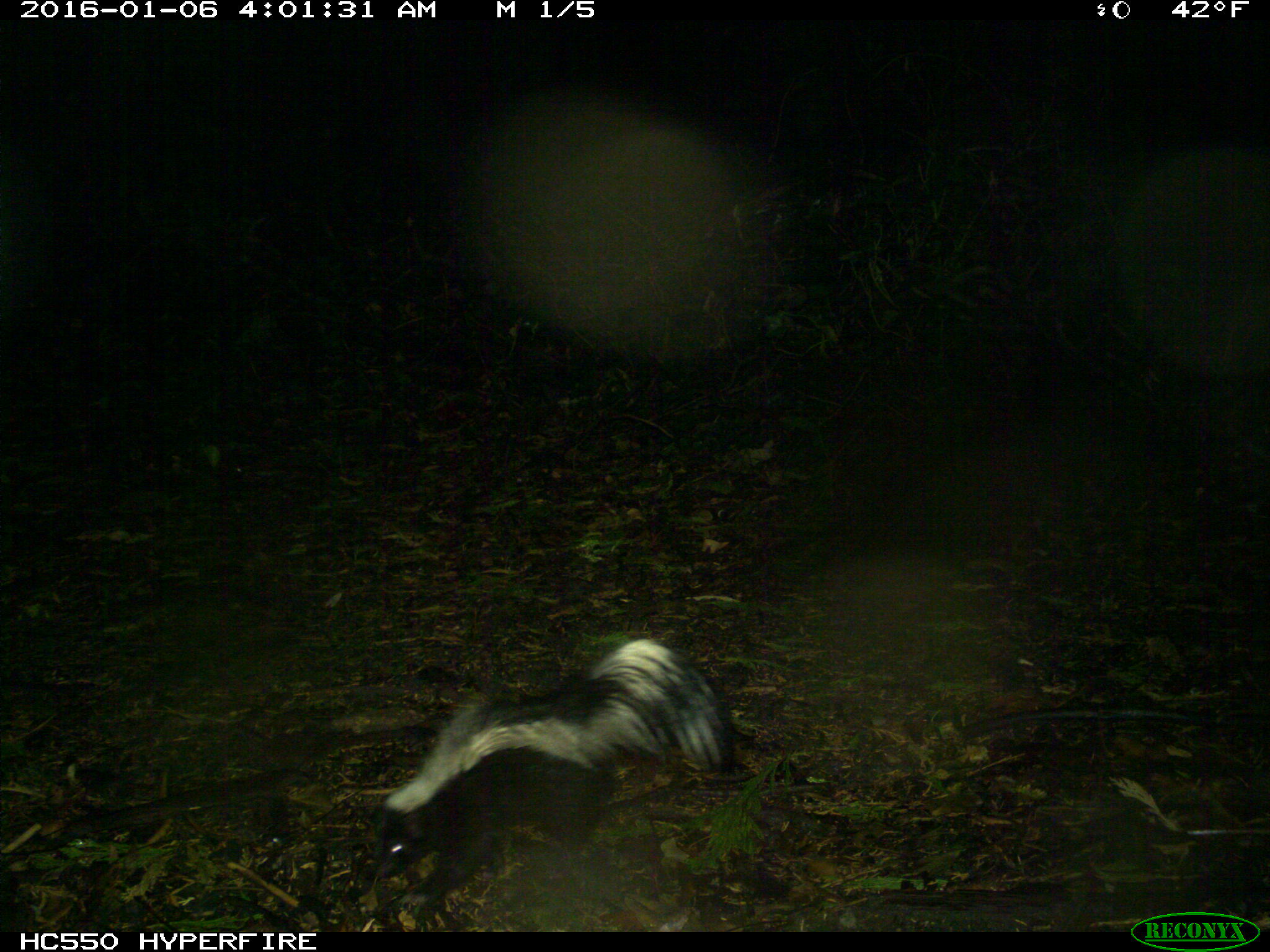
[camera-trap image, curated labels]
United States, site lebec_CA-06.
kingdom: Animalia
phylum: Chordata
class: Mammalia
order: Carnivora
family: Mephitidae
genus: Mephitis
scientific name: Mephitis mephitis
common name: striped skunk